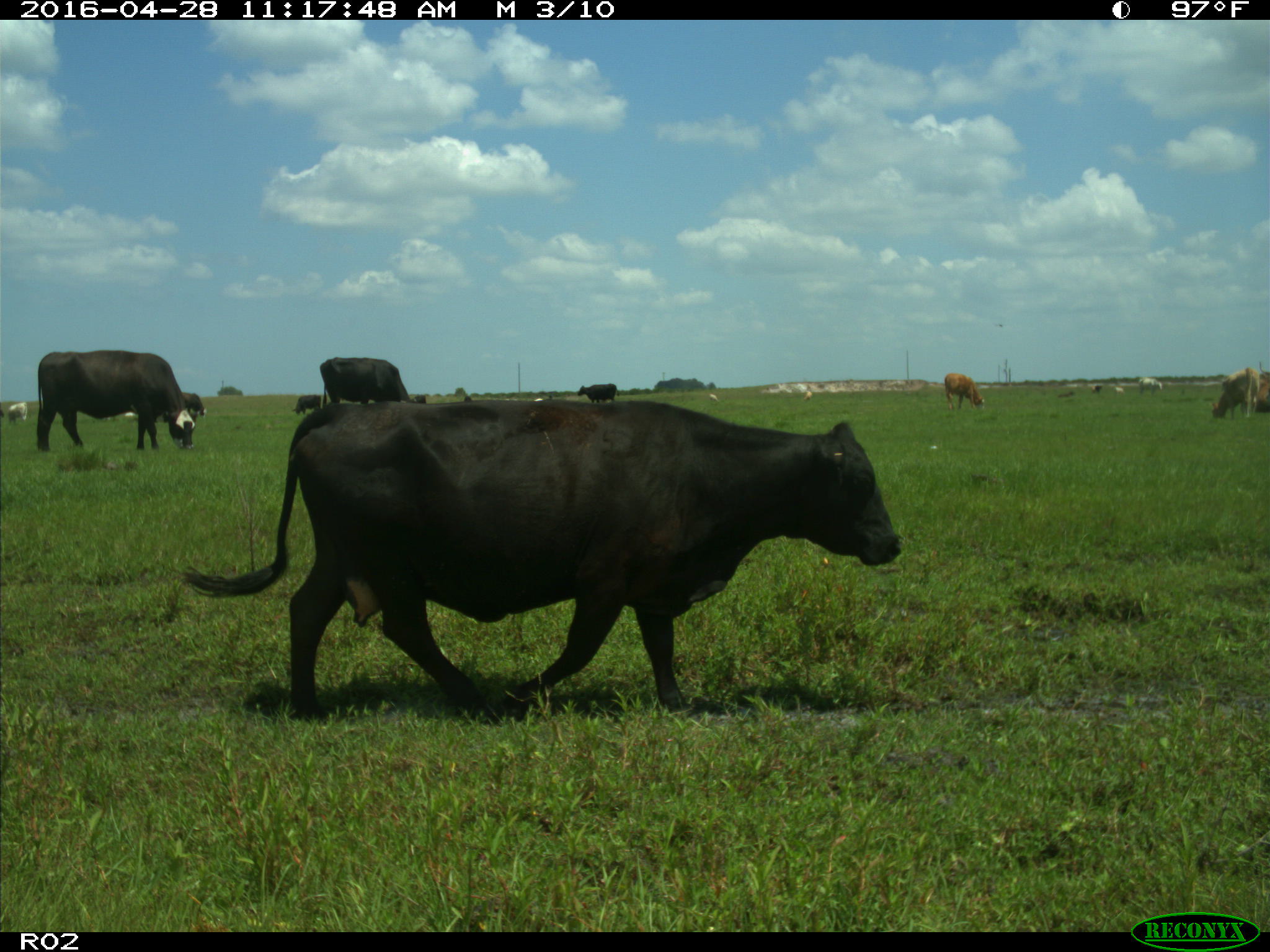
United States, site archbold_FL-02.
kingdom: Animalia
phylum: Chordata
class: Mammalia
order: Artiodactyla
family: Bovidae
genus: Bos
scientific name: Bos taurus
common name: domestic cow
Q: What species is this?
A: Bos taurus (domestic cow).